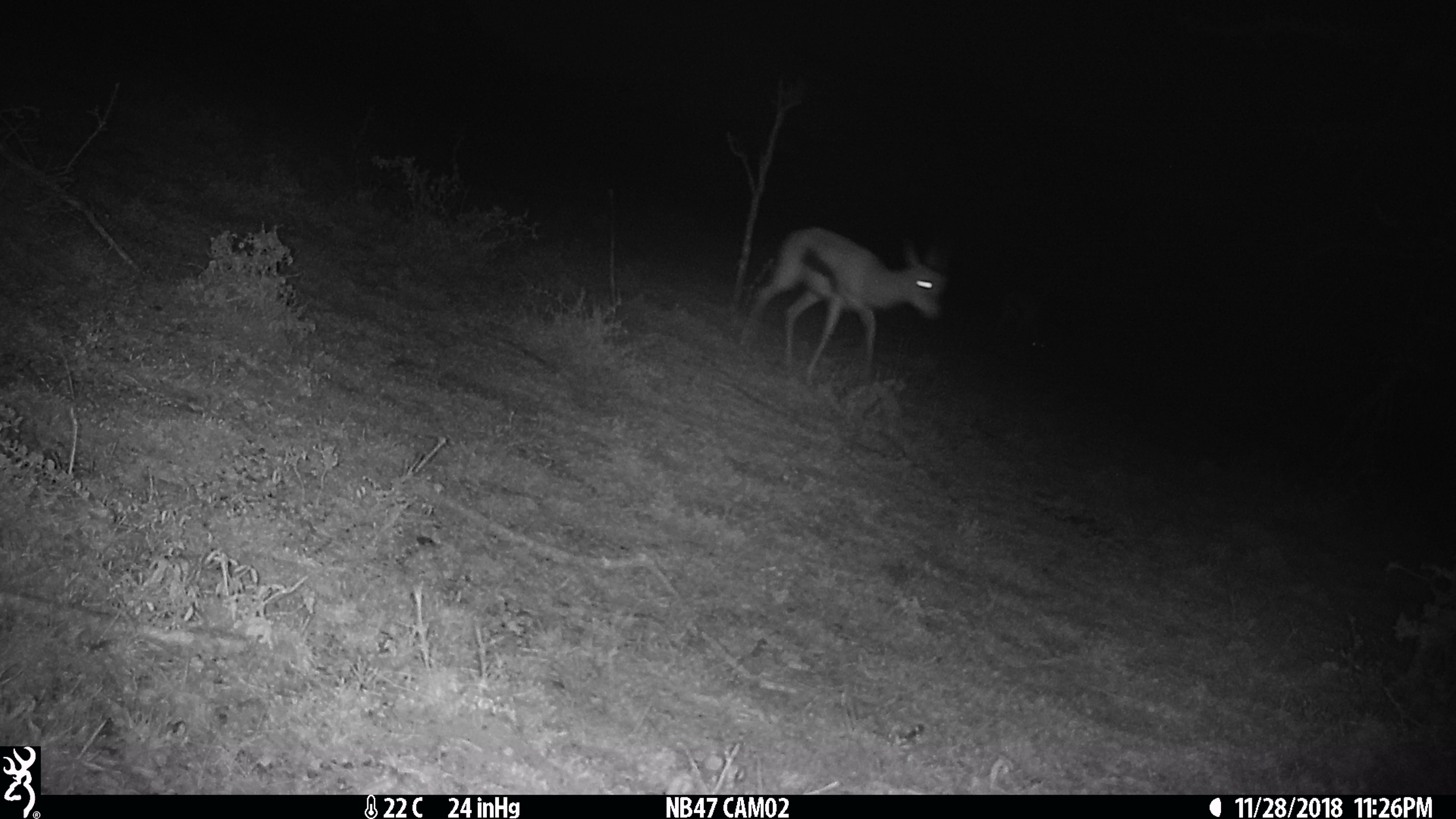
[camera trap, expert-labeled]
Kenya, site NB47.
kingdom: Animalia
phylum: Chordata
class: Mammalia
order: Artiodactyla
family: Bovidae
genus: Eudorcas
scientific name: Eudorcas thomsonii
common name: thomon's gazelle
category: gazelle thomsons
Gazelle thomsons (thomon's gazelle) (Eudorcas thomsonii).